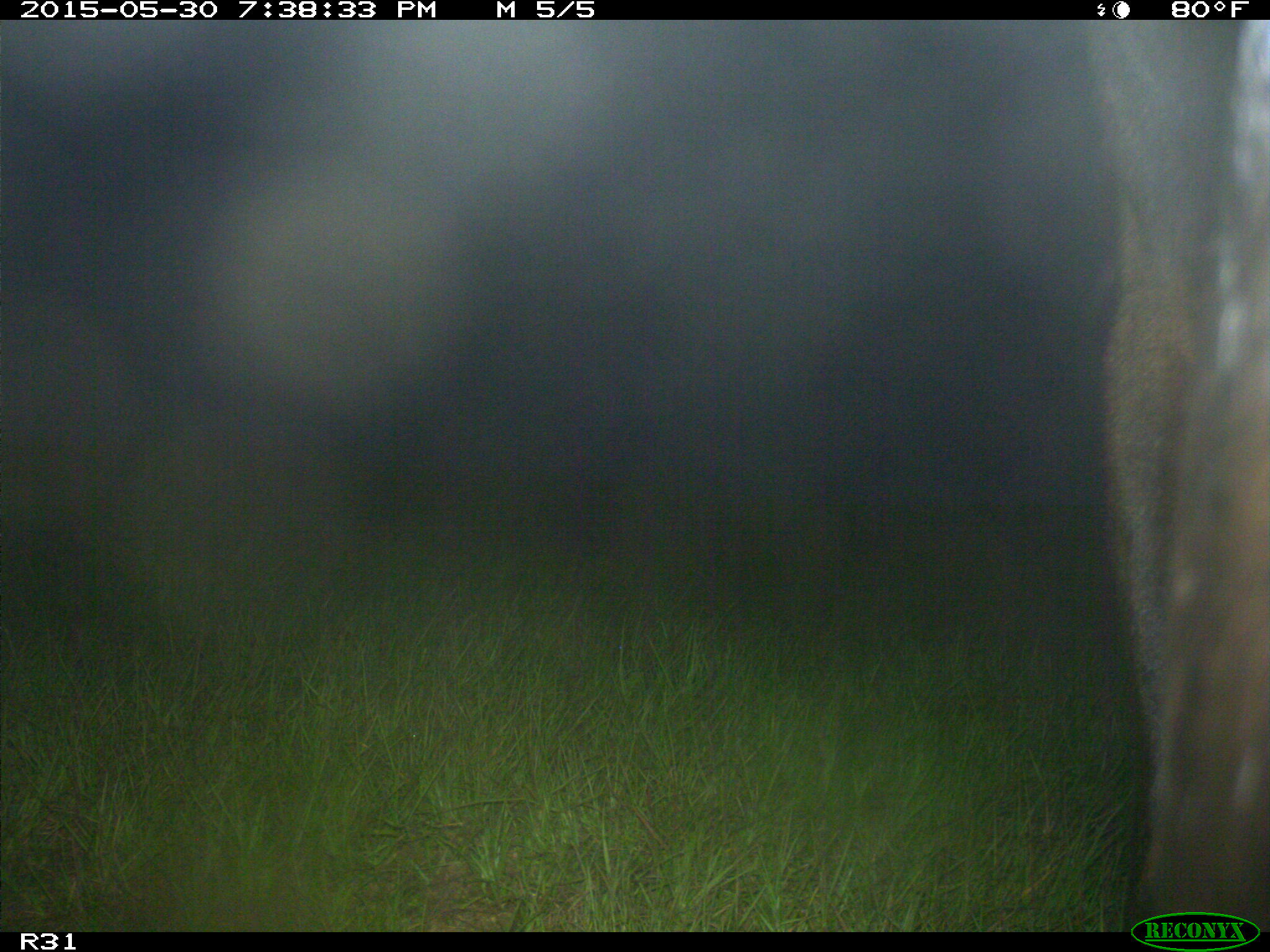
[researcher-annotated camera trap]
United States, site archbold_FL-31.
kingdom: Animalia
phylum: Chordata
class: Mammalia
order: Artiodactyla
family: Bovidae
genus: Bos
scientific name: Bos taurus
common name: domestic cow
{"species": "Bos taurus (domestic cow)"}